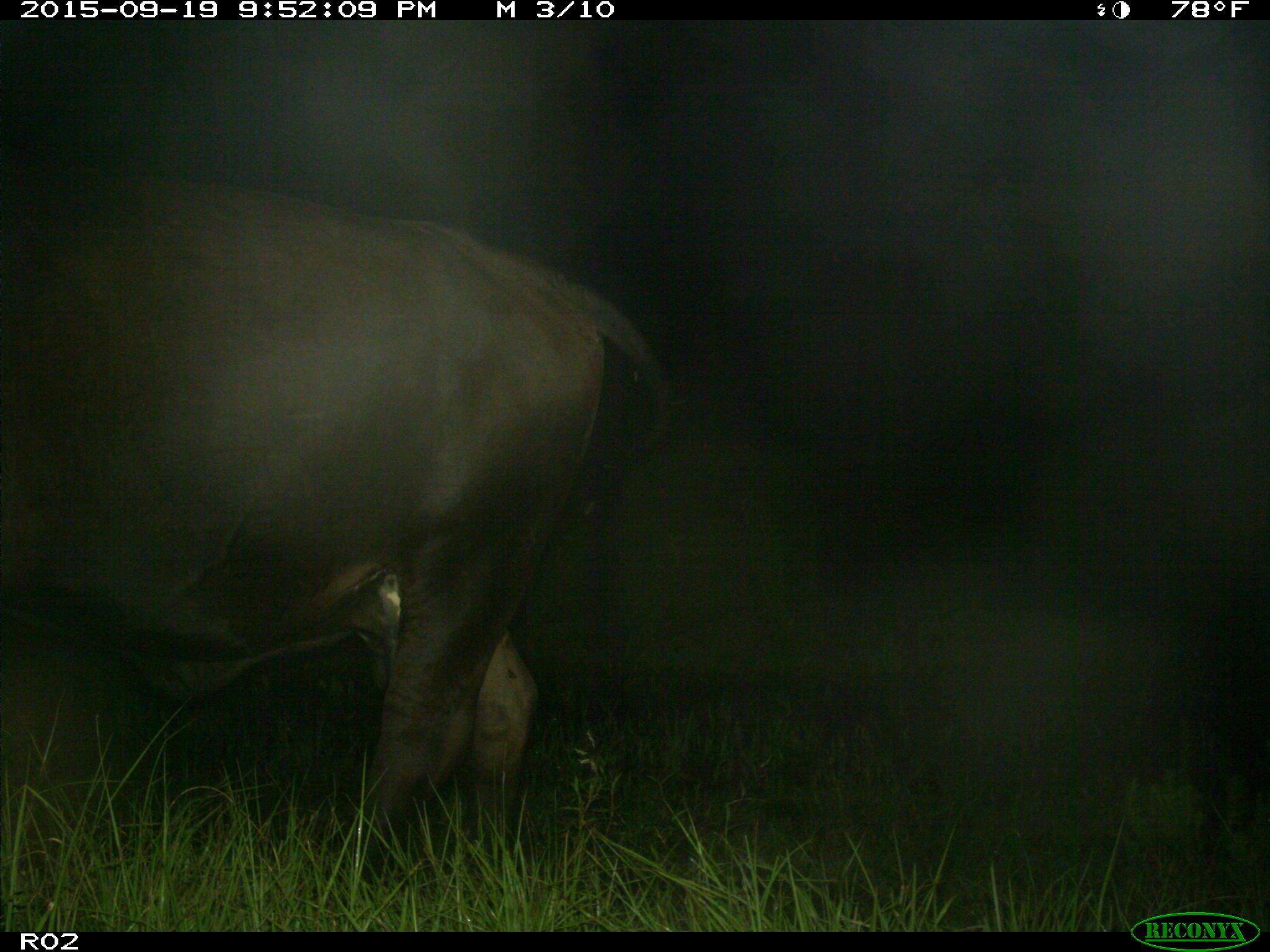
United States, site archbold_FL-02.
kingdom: Animalia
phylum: Chordata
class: Mammalia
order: Artiodactyla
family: Bovidae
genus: Bos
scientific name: Bos taurus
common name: domestic cow